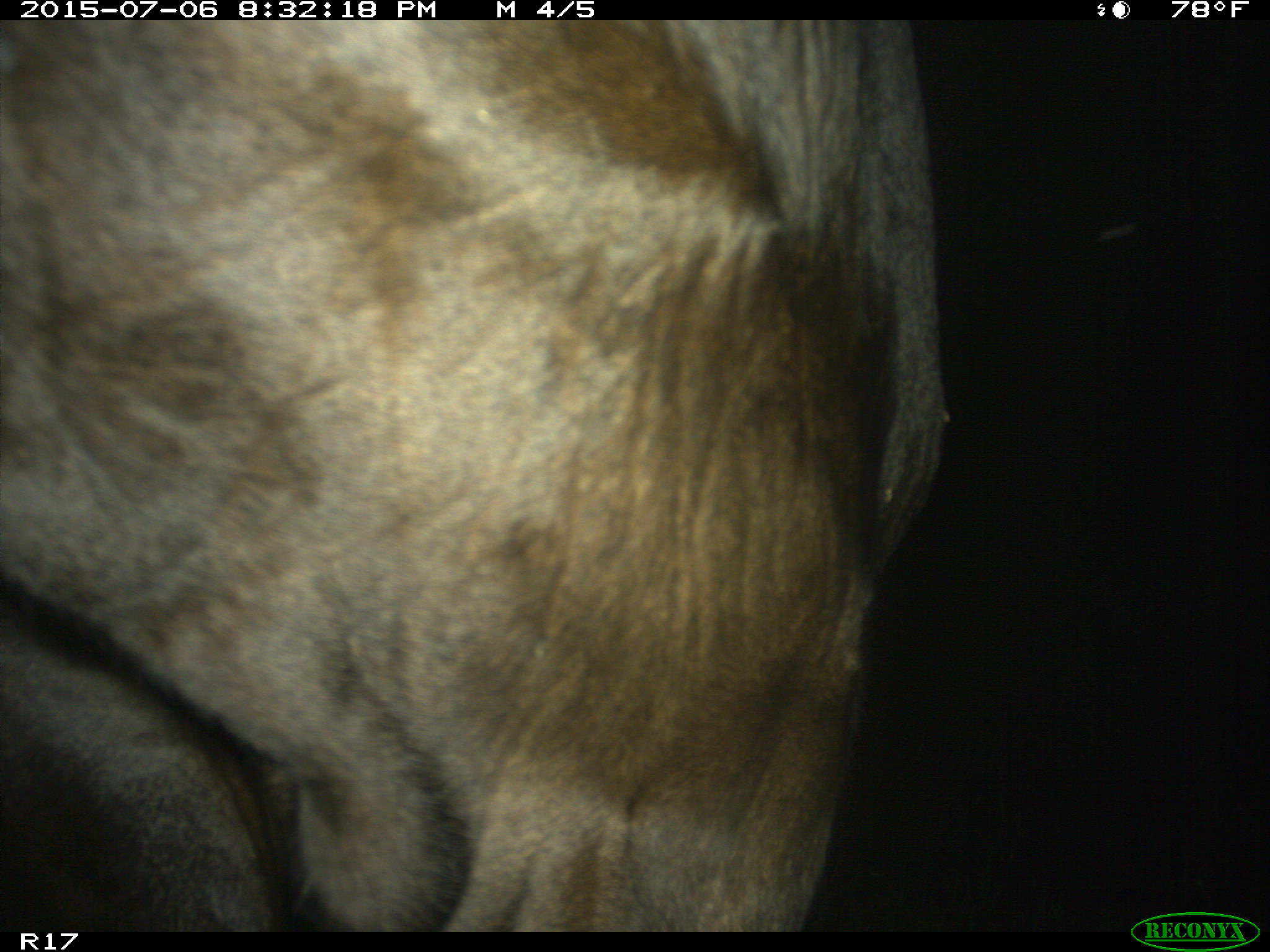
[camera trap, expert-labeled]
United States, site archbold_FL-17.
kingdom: Animalia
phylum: Chordata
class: Mammalia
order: Artiodactyla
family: Bovidae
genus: Bos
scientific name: Bos taurus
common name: domestic cow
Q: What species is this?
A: Bos taurus (domestic cow).